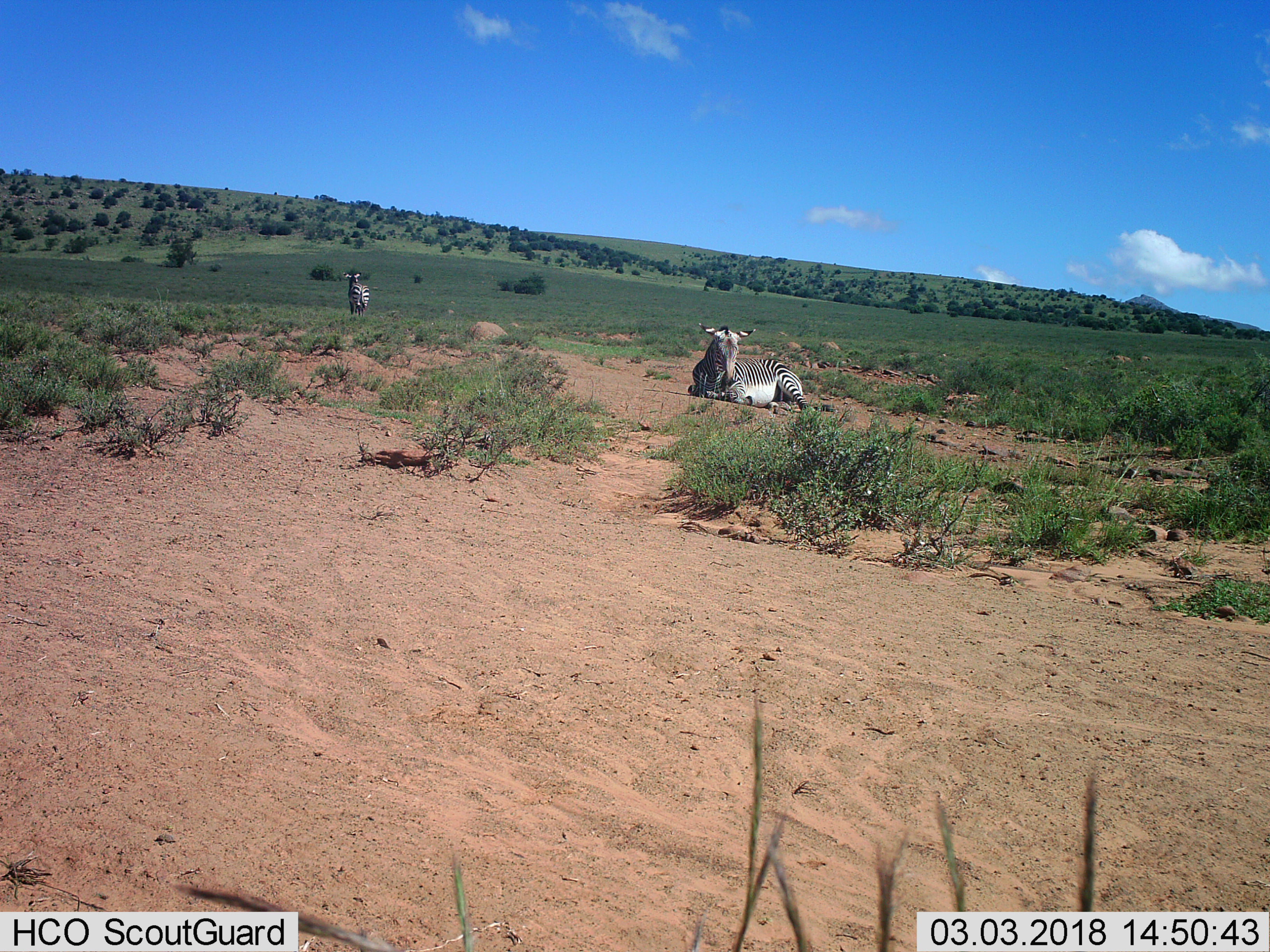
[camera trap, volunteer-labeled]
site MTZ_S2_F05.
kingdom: Animalia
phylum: Chordata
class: Mammalia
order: Perissodactyla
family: Equidae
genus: Equus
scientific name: Equus zebra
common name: mountain zebra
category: zebramountain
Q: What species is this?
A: Zebramountain (mountain zebra) (Equus zebra).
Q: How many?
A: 2.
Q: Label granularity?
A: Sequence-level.